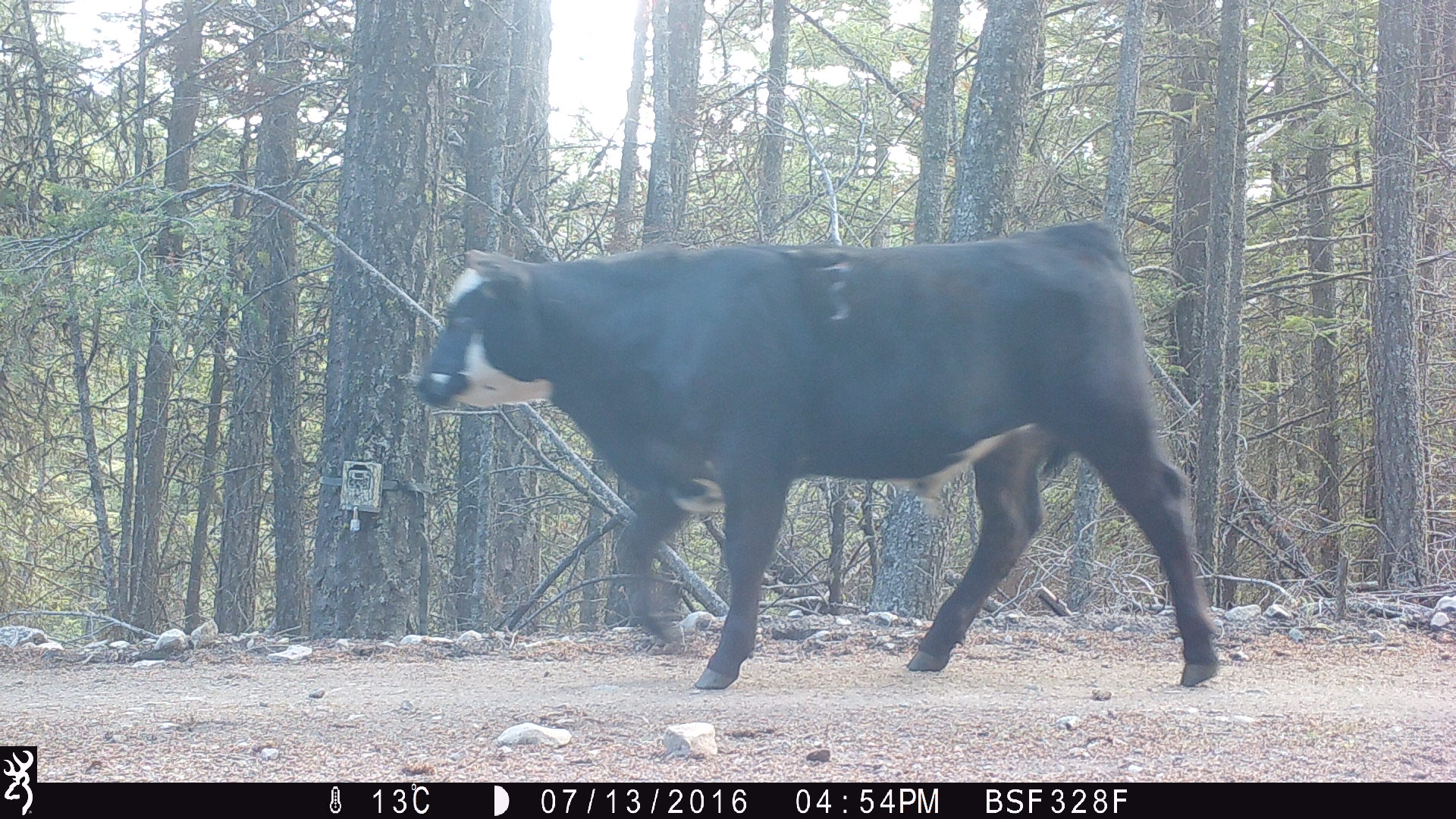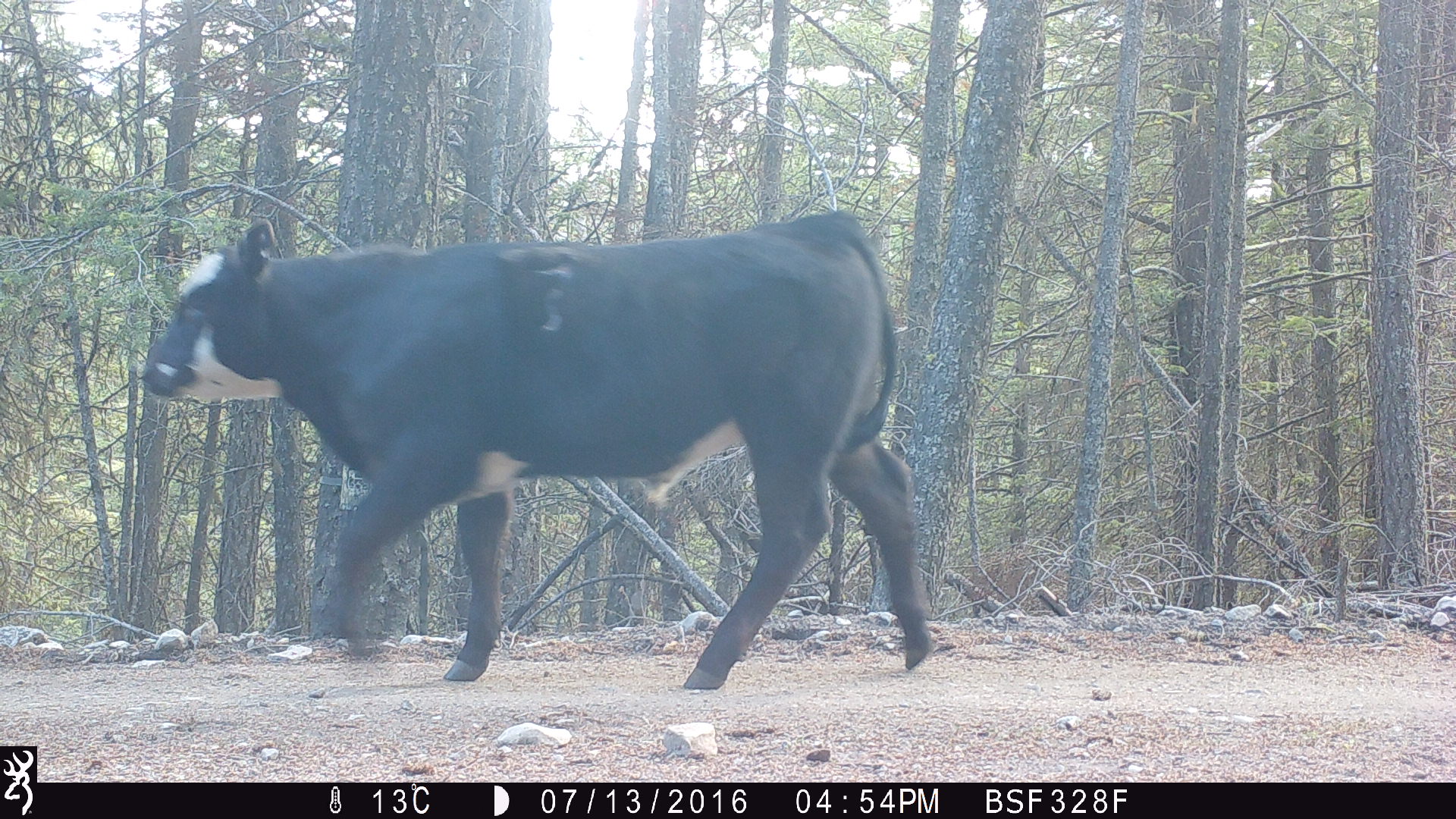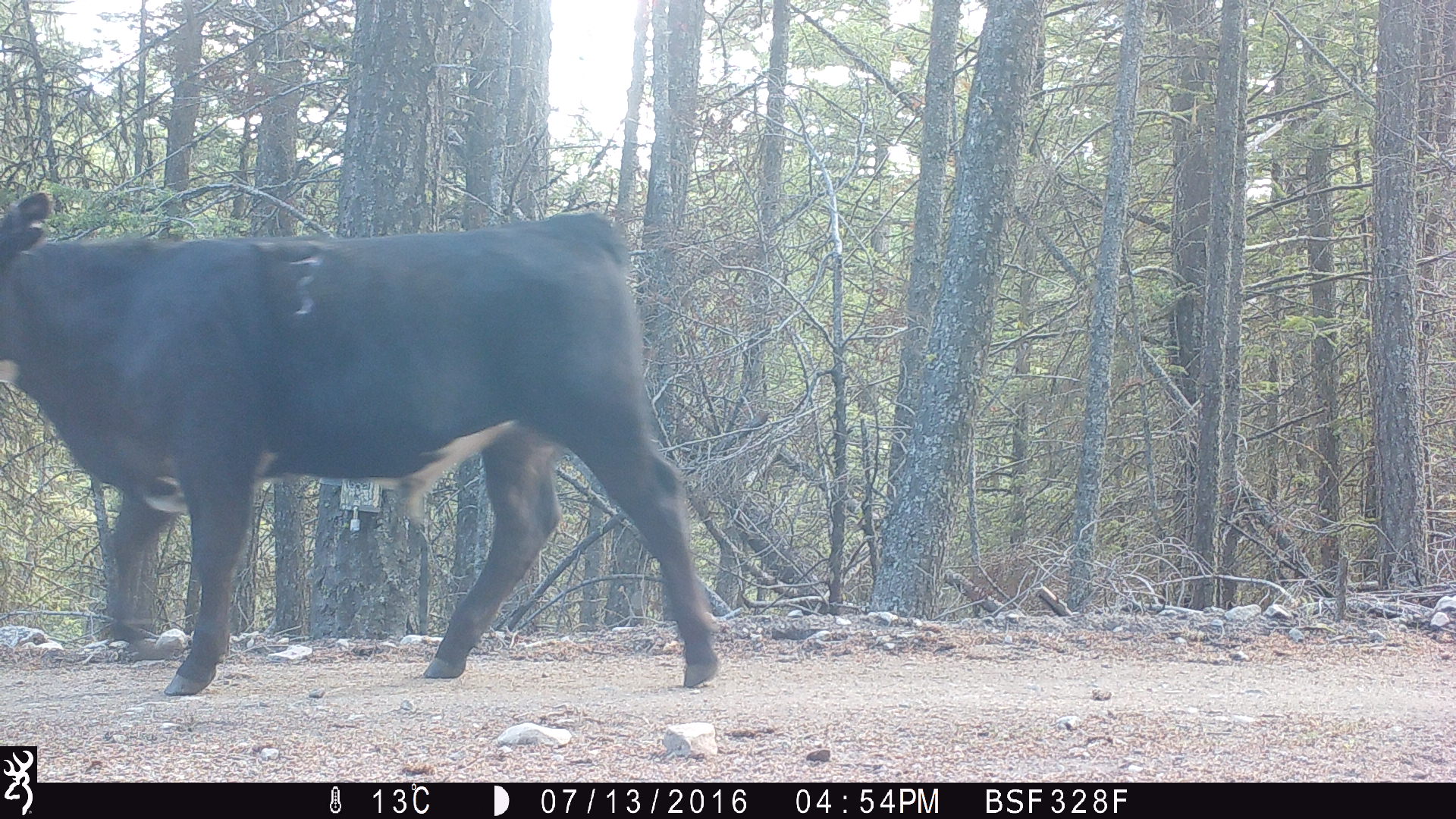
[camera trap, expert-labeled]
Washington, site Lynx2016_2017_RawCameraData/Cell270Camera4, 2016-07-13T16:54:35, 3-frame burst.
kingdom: Animalia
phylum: Chordata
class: Mammalia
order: Artiodactyla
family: Bovidae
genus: Bos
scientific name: Bos taurus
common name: domestic cattle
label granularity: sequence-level